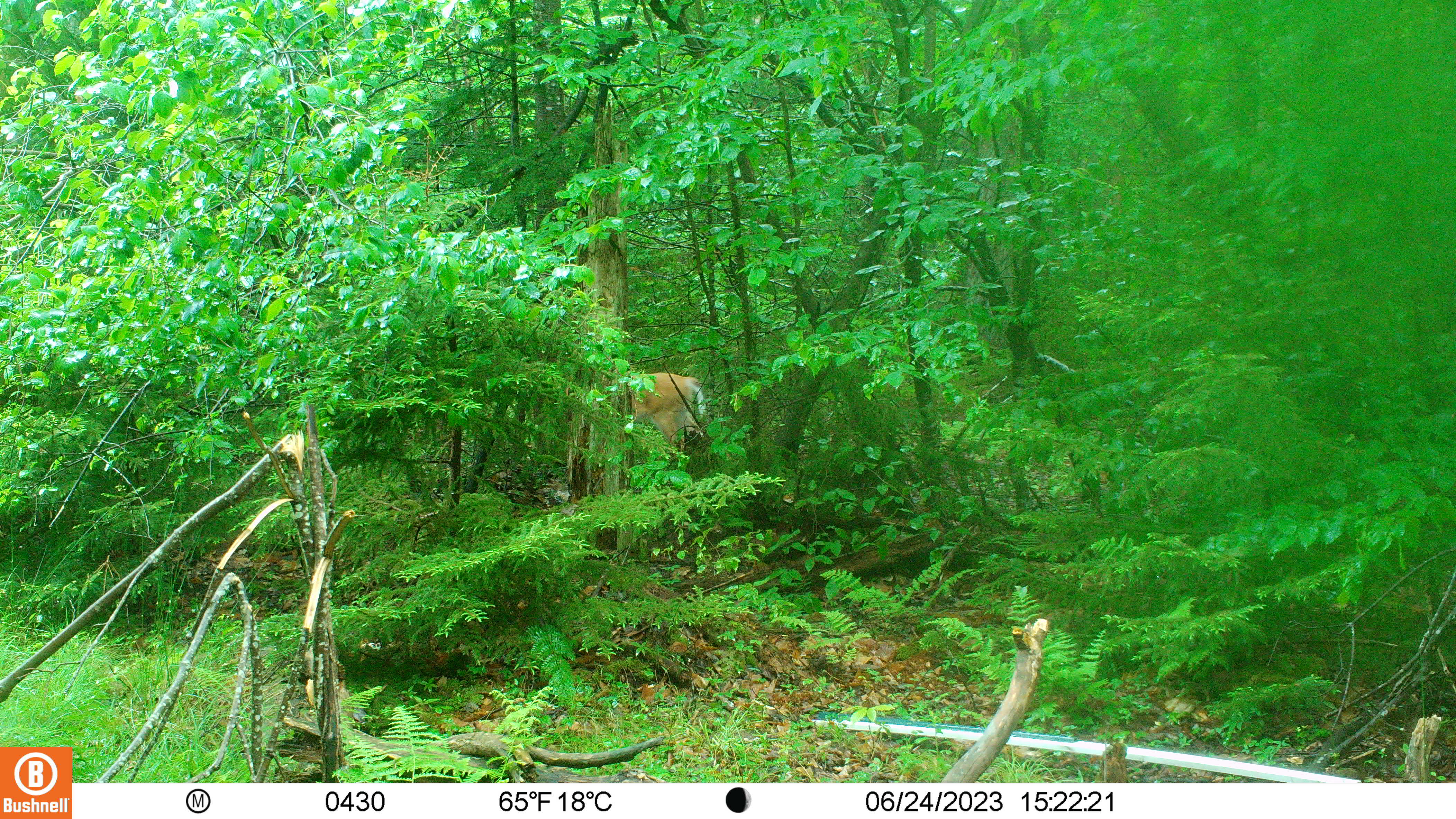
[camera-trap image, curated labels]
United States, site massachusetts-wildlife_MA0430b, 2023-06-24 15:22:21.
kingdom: Animalia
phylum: Chordata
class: Mammalia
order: Artiodactyla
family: Cervidae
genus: Odocoileus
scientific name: Odocoileus virginianus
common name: white-tailed deer